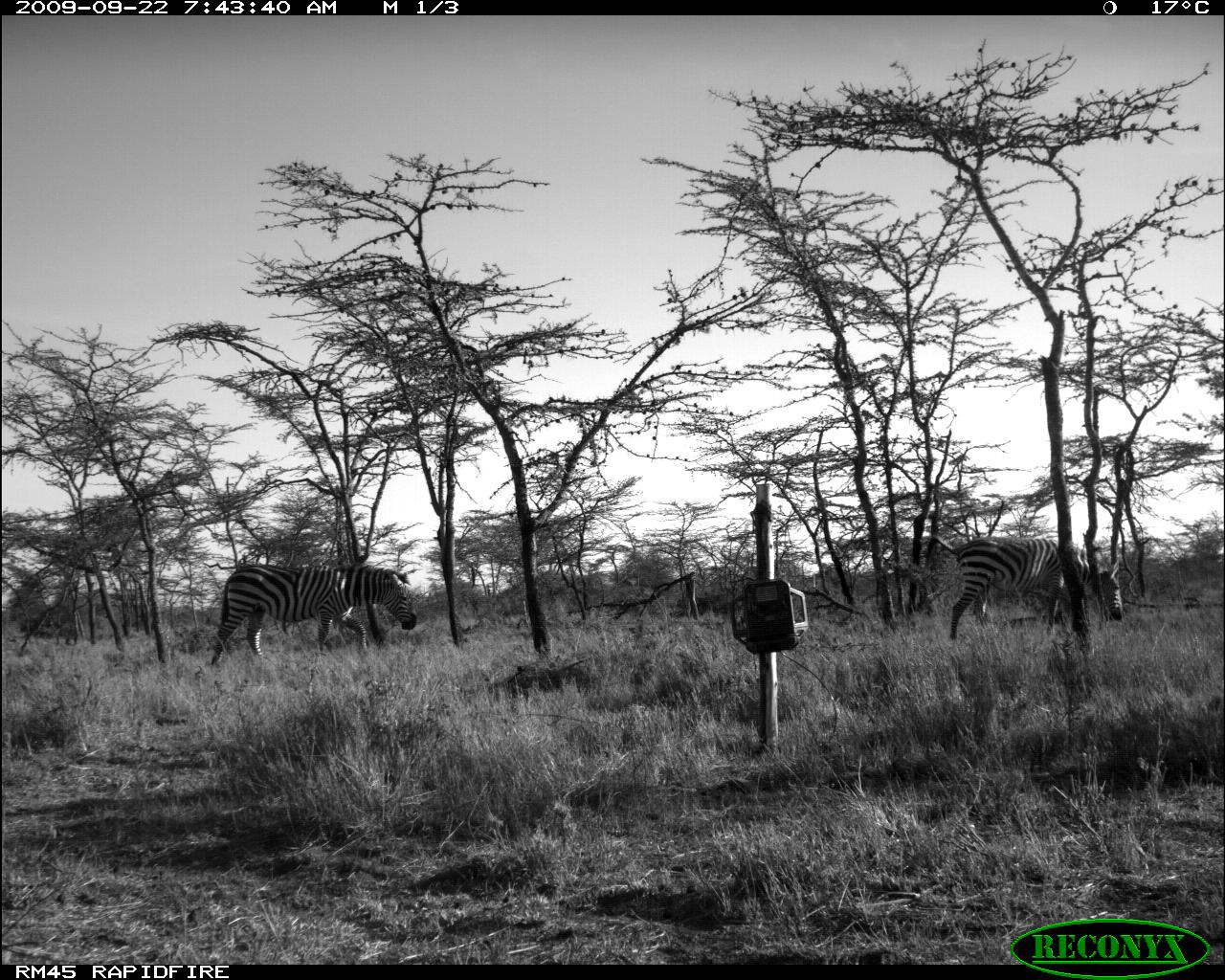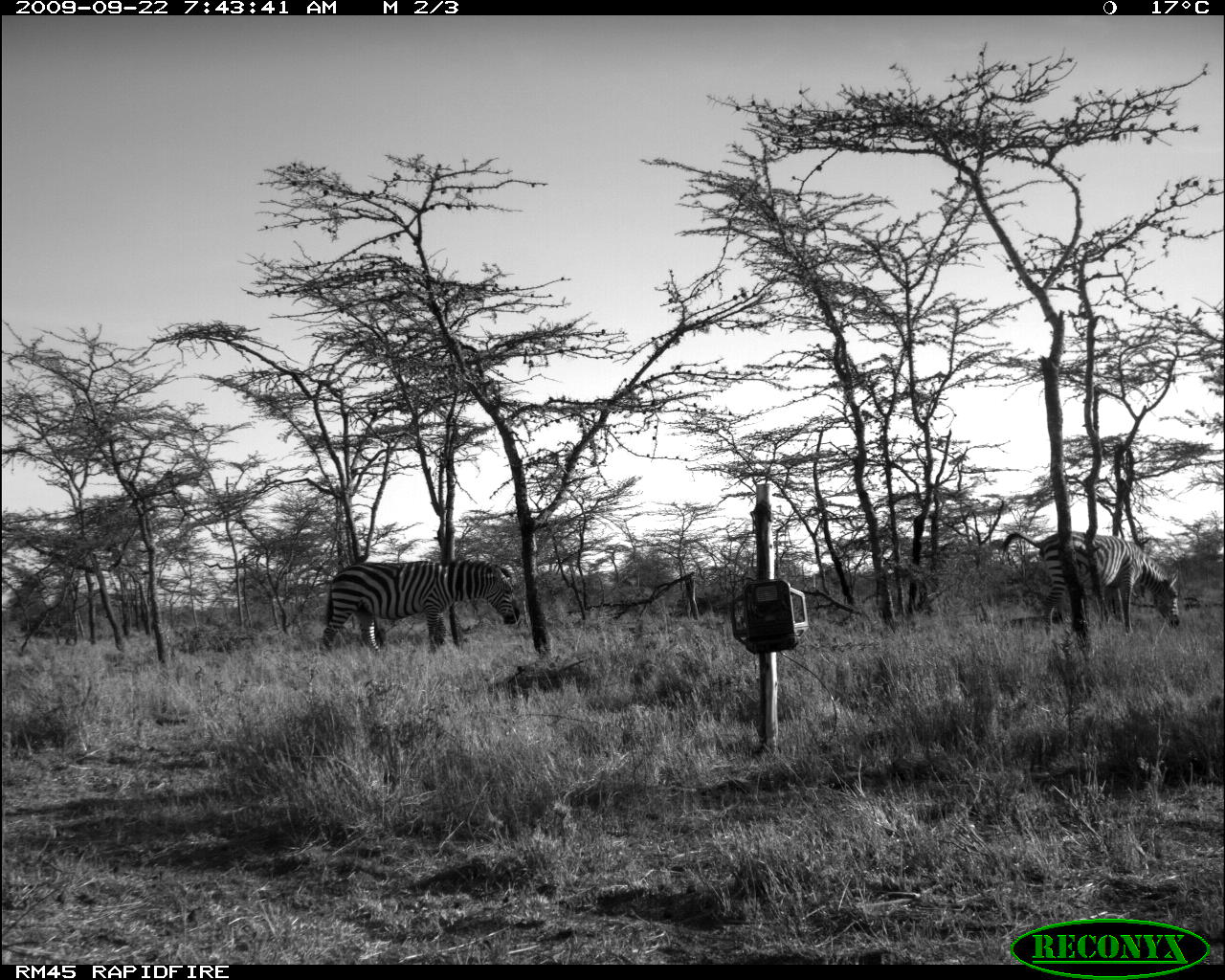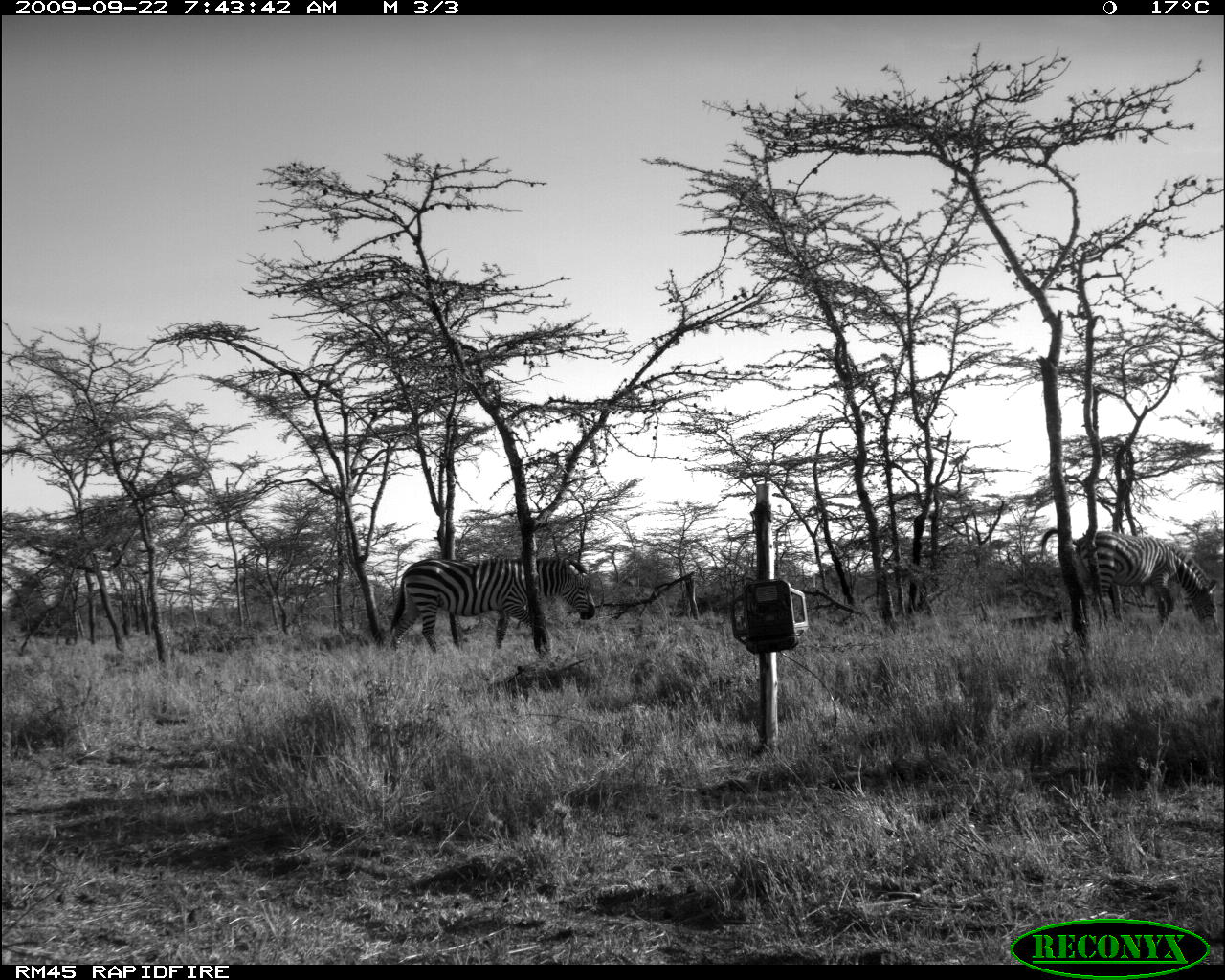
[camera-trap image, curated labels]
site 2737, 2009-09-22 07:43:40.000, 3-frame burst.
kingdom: Animalia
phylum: Chordata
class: Mammalia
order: Perissodactyla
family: Equidae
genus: Equus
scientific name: Equus quagga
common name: plains zebra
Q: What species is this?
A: Equus quagga (plains zebra).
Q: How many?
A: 2.